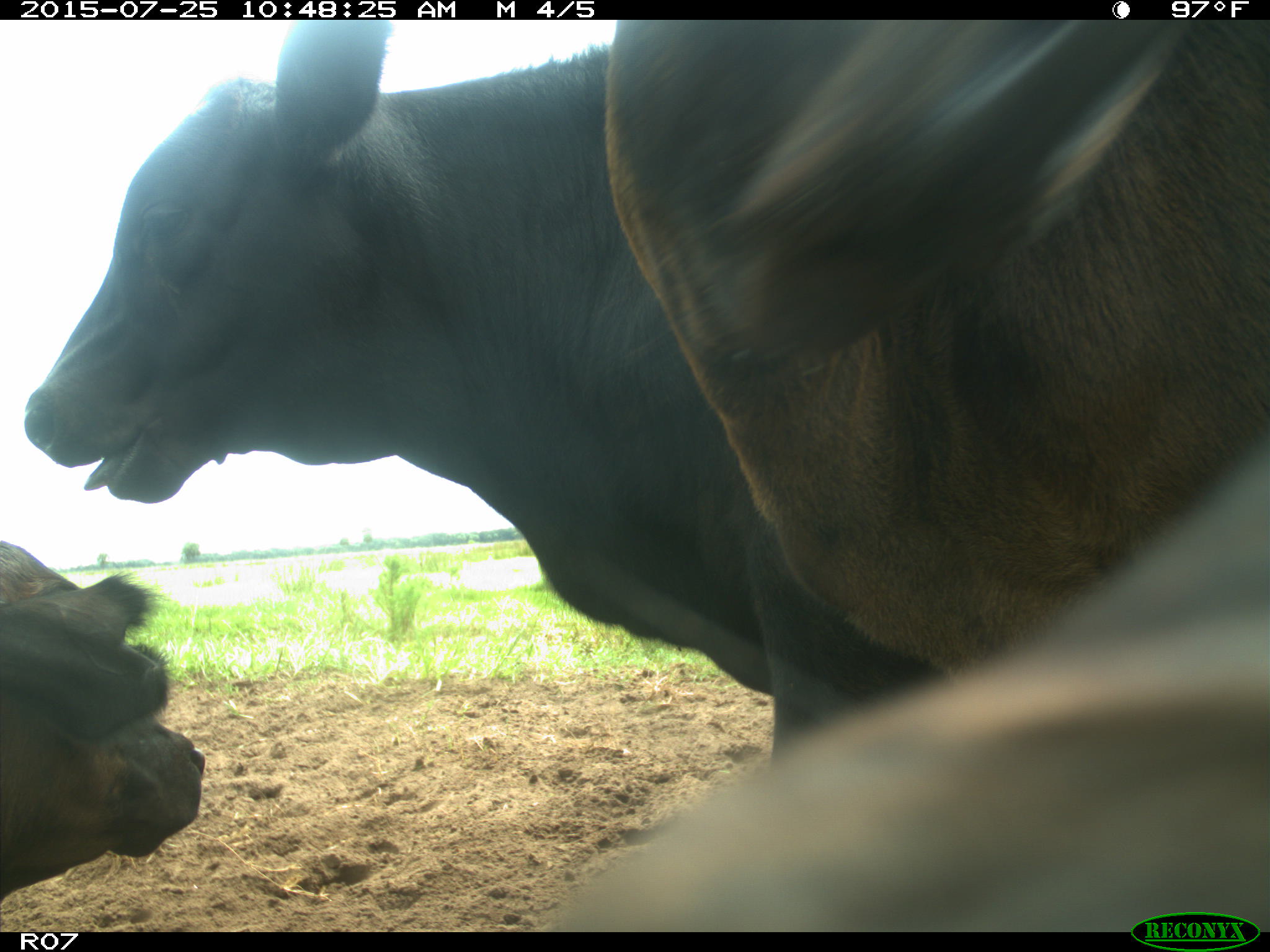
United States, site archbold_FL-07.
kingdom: Animalia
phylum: Chordata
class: Mammalia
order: Artiodactyla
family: Bovidae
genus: Bos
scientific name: Bos taurus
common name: domestic cow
Bos taurus (domestic cow).